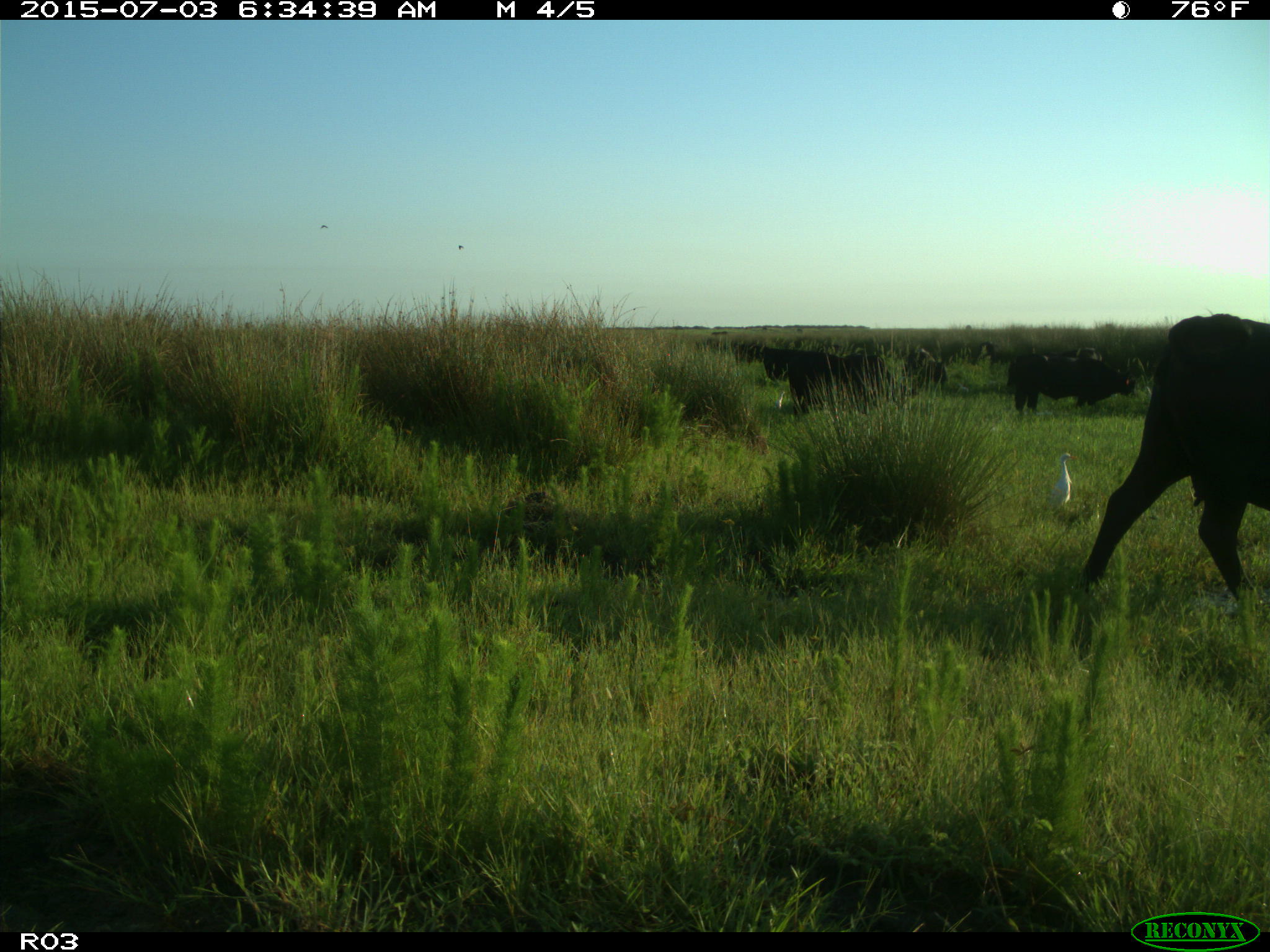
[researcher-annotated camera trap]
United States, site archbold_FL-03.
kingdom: Animalia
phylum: Chordata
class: Mammalia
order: Artiodactyla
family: Bovidae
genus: Bos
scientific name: Bos taurus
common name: domestic cow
Bos taurus (domestic cow).